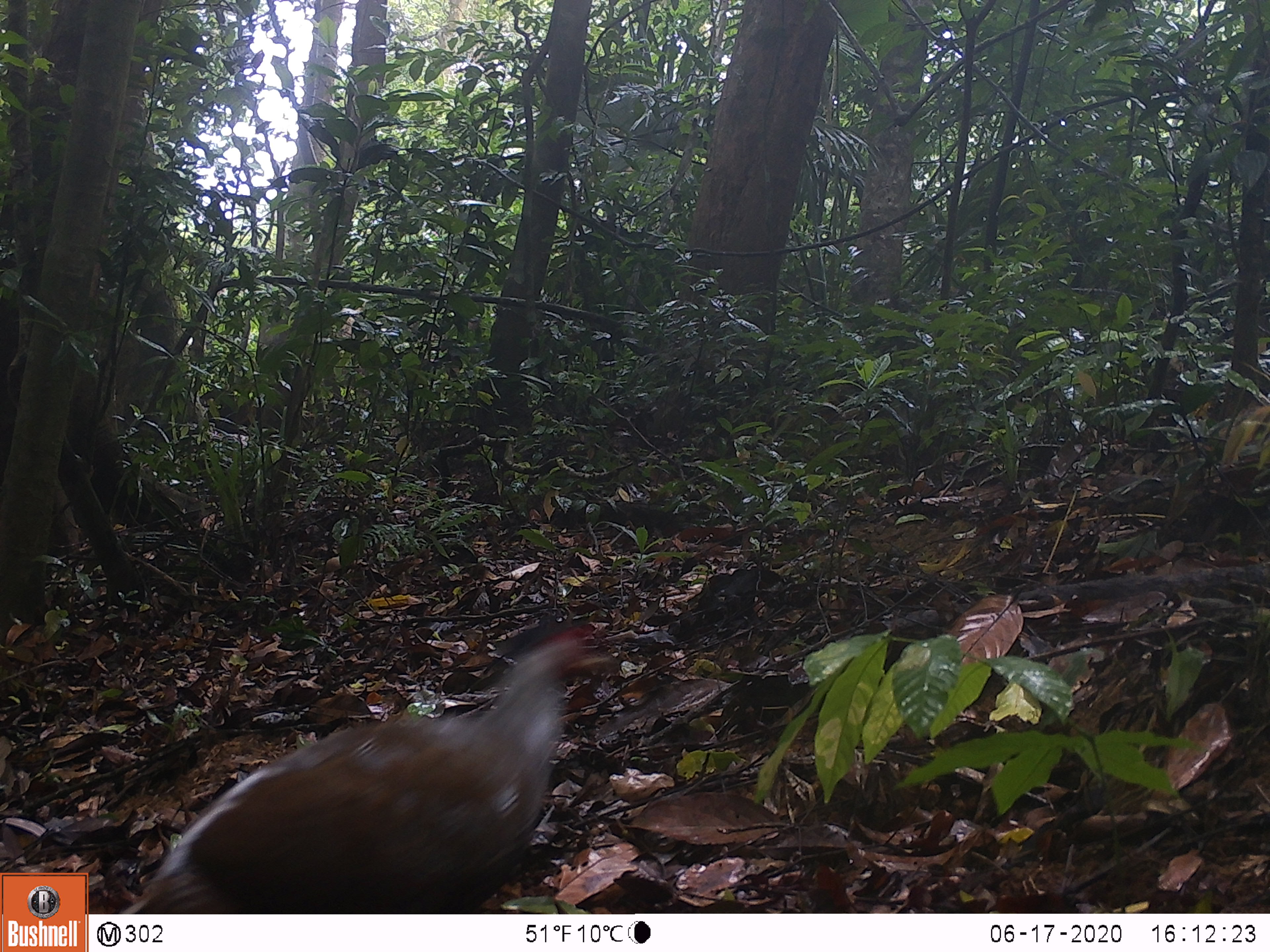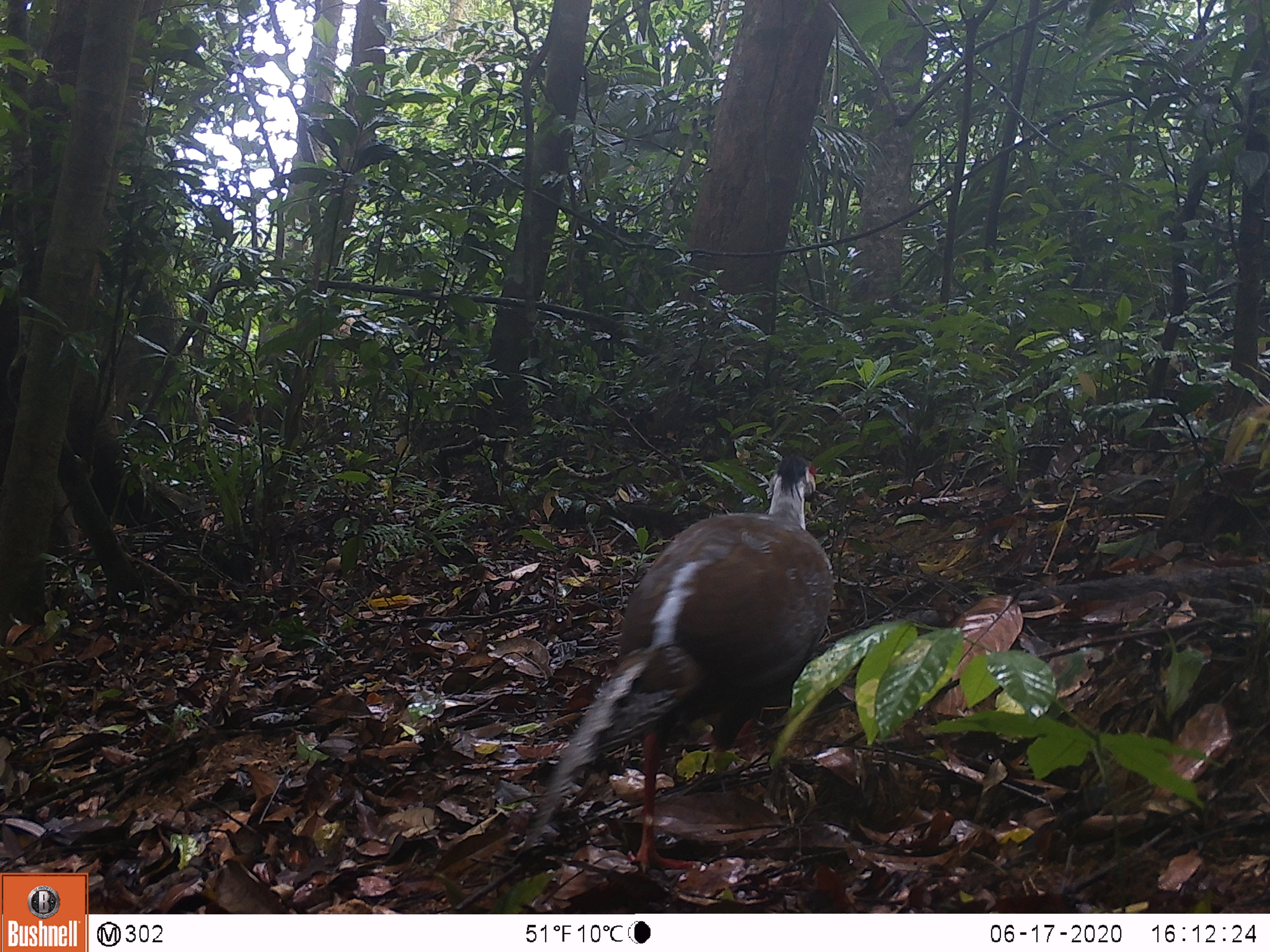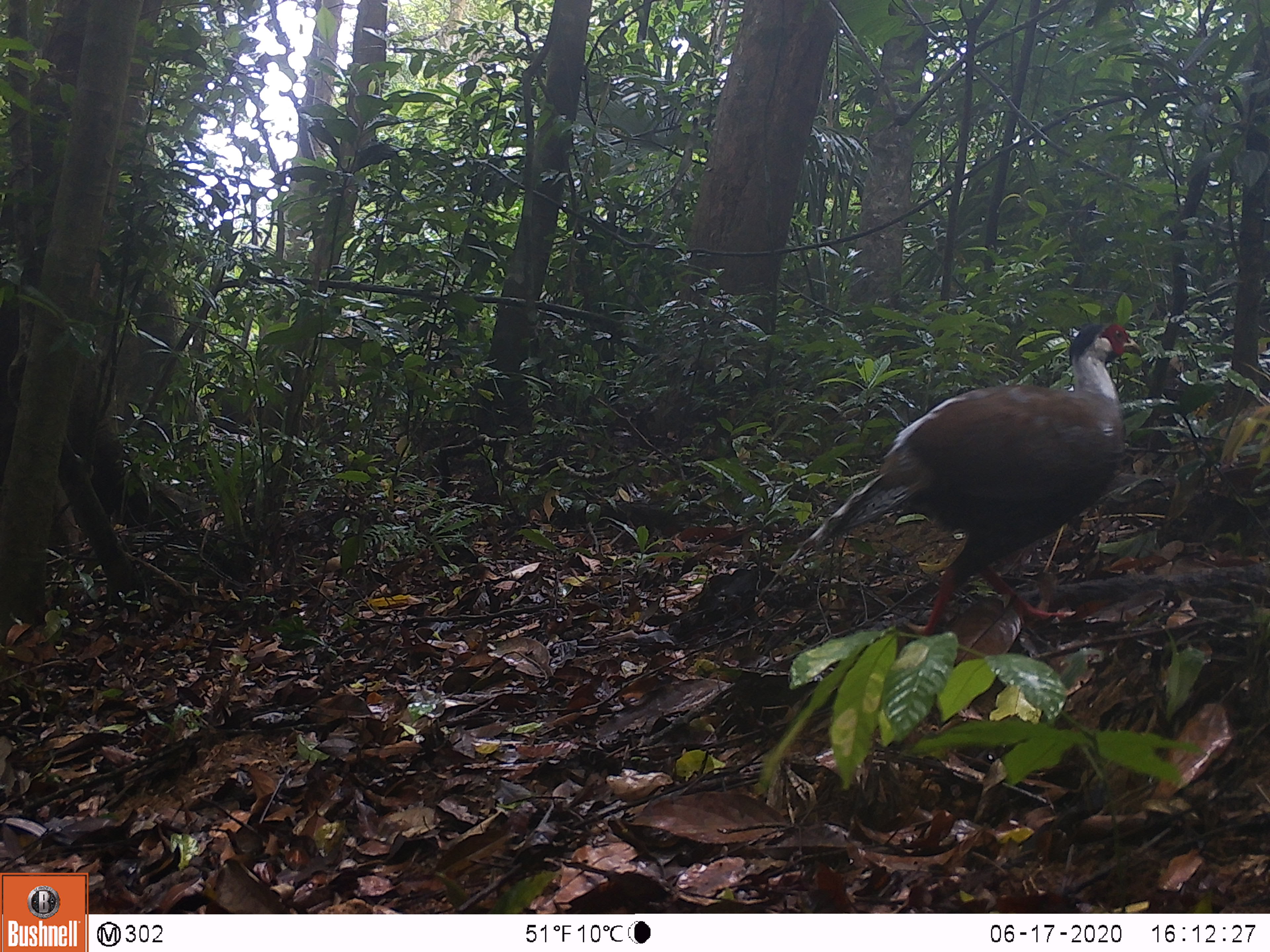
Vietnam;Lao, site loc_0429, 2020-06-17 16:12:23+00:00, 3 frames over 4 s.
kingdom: Animalia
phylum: Chordata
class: Aves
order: Galliformes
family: Phasianidae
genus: Lophura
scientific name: Lophura nycthemera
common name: silver pheasant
Silver pheasant (Lophura nycthemera). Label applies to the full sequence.